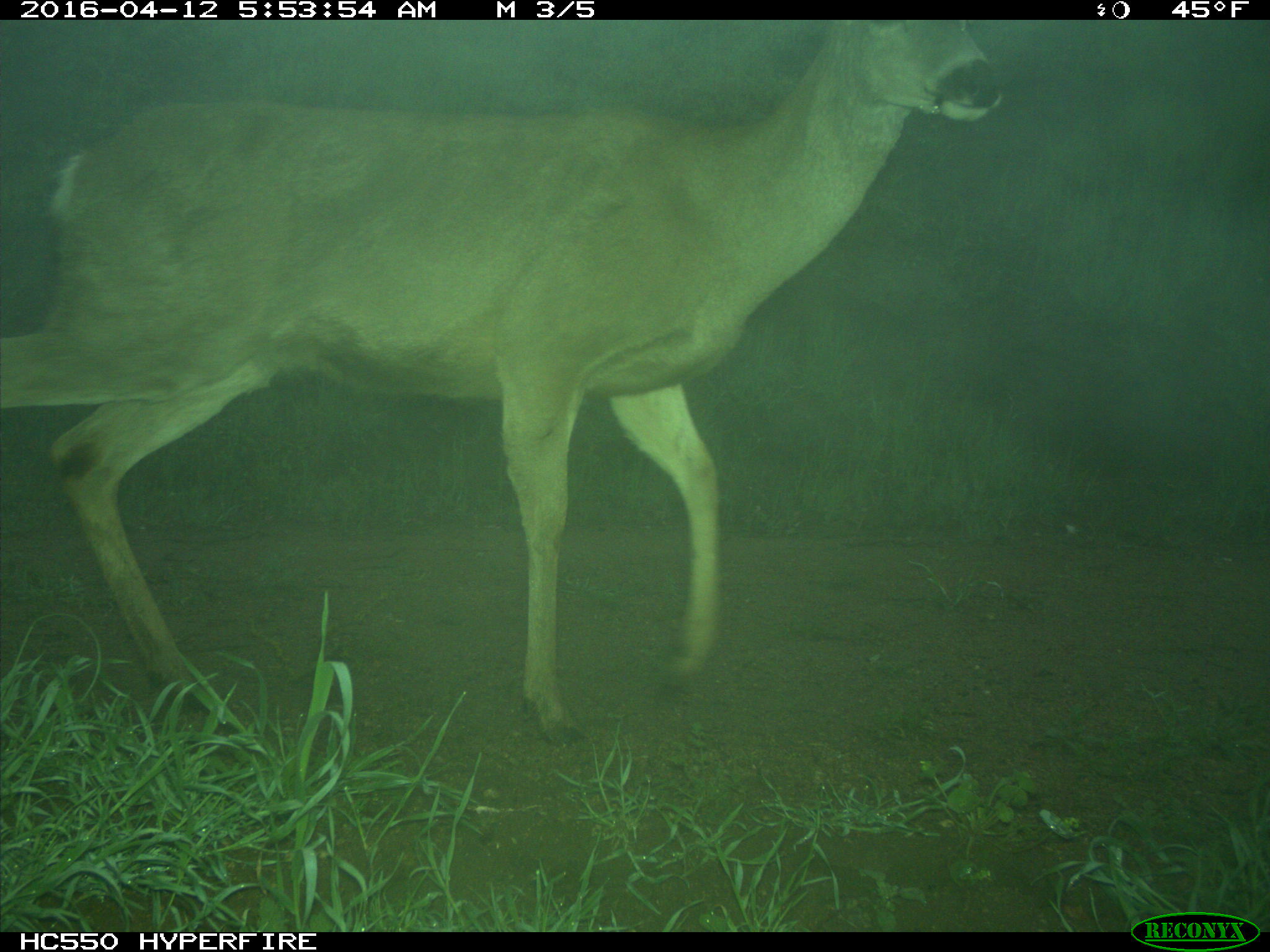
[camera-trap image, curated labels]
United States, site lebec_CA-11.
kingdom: Animalia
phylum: Chordata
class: Mammalia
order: Artiodactyla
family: Cervidae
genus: Odocoileus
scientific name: Odocoileus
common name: deer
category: unidentified deer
Unidentified deer (deer) (Odocoileus).